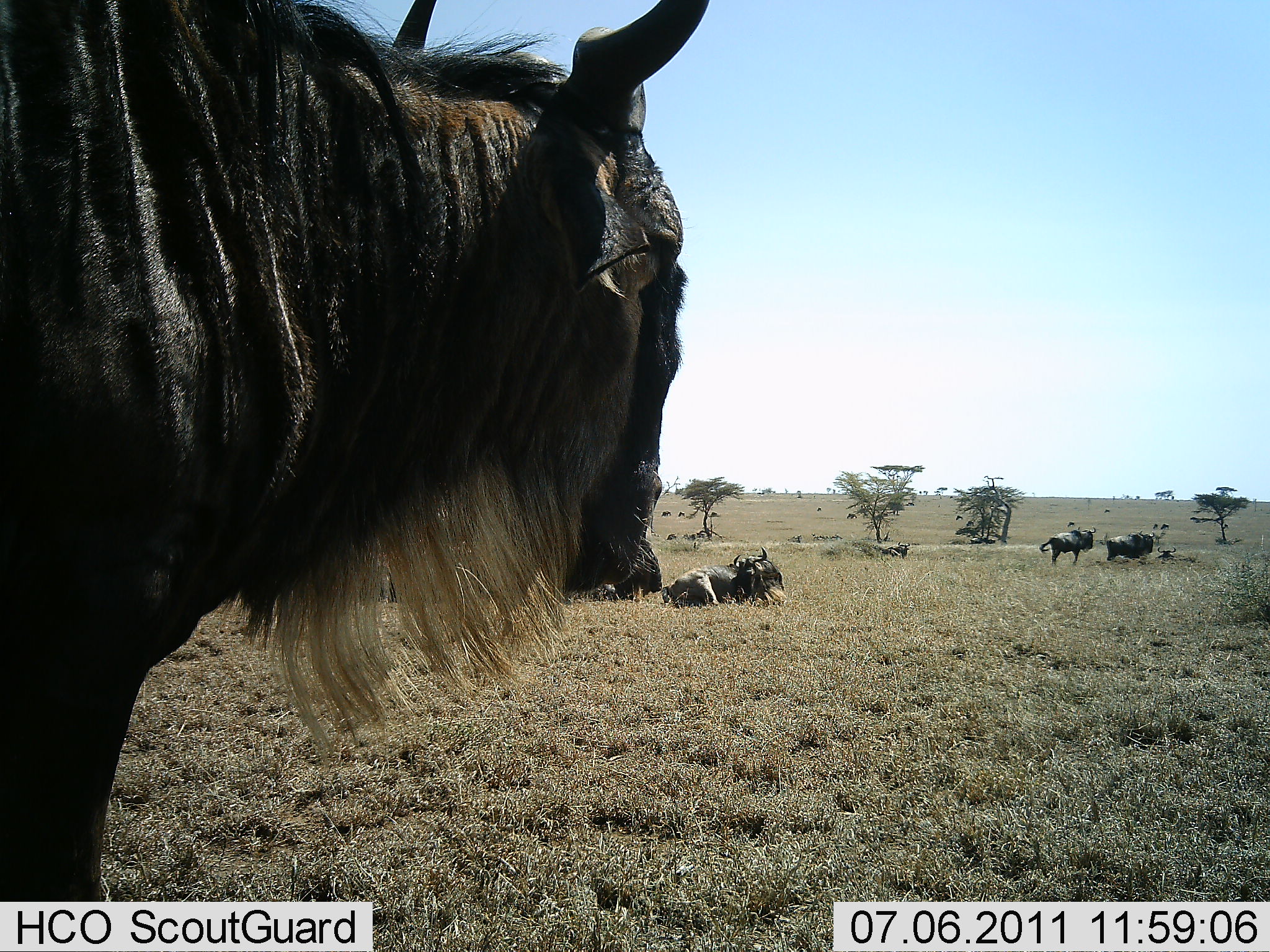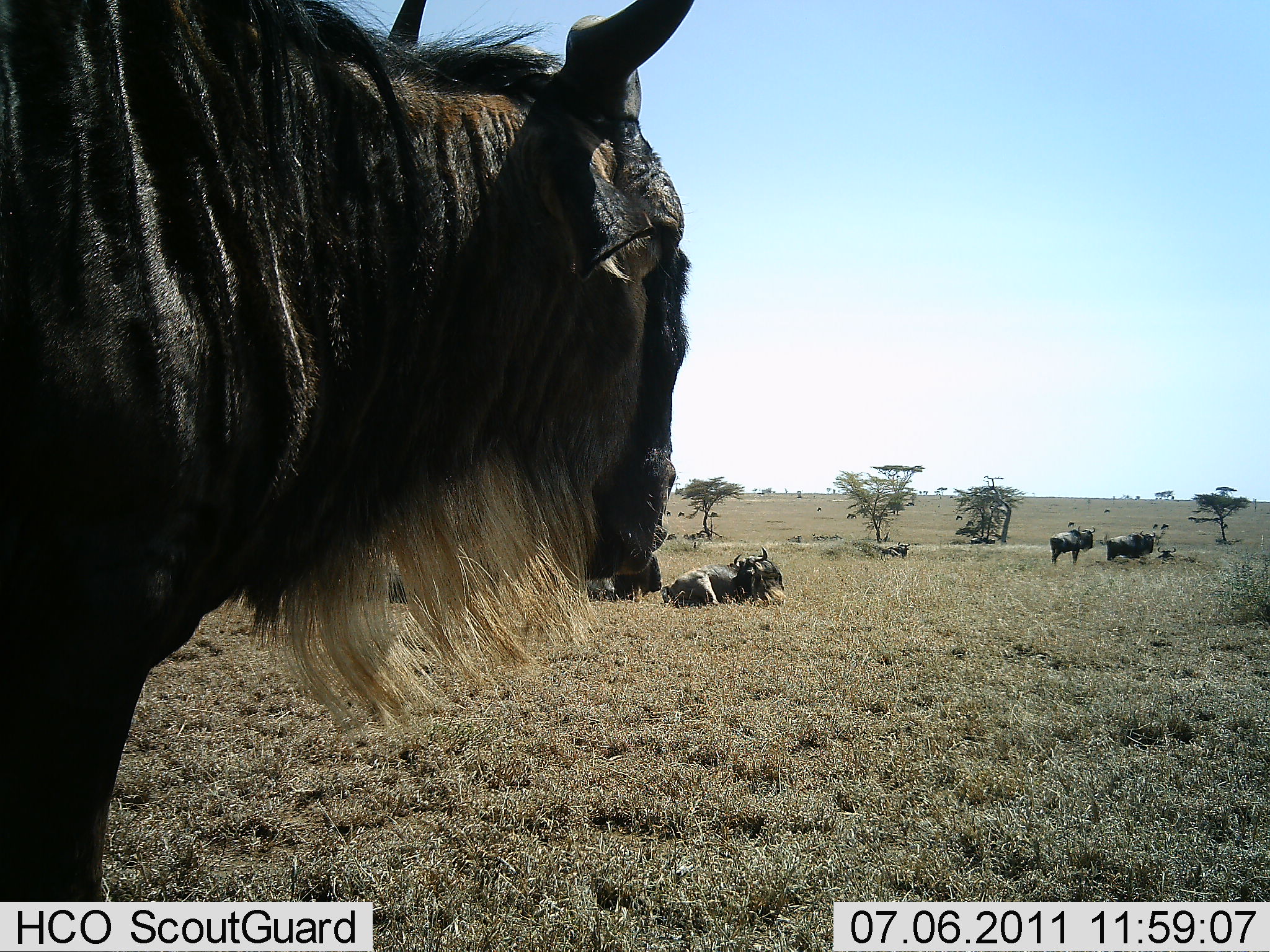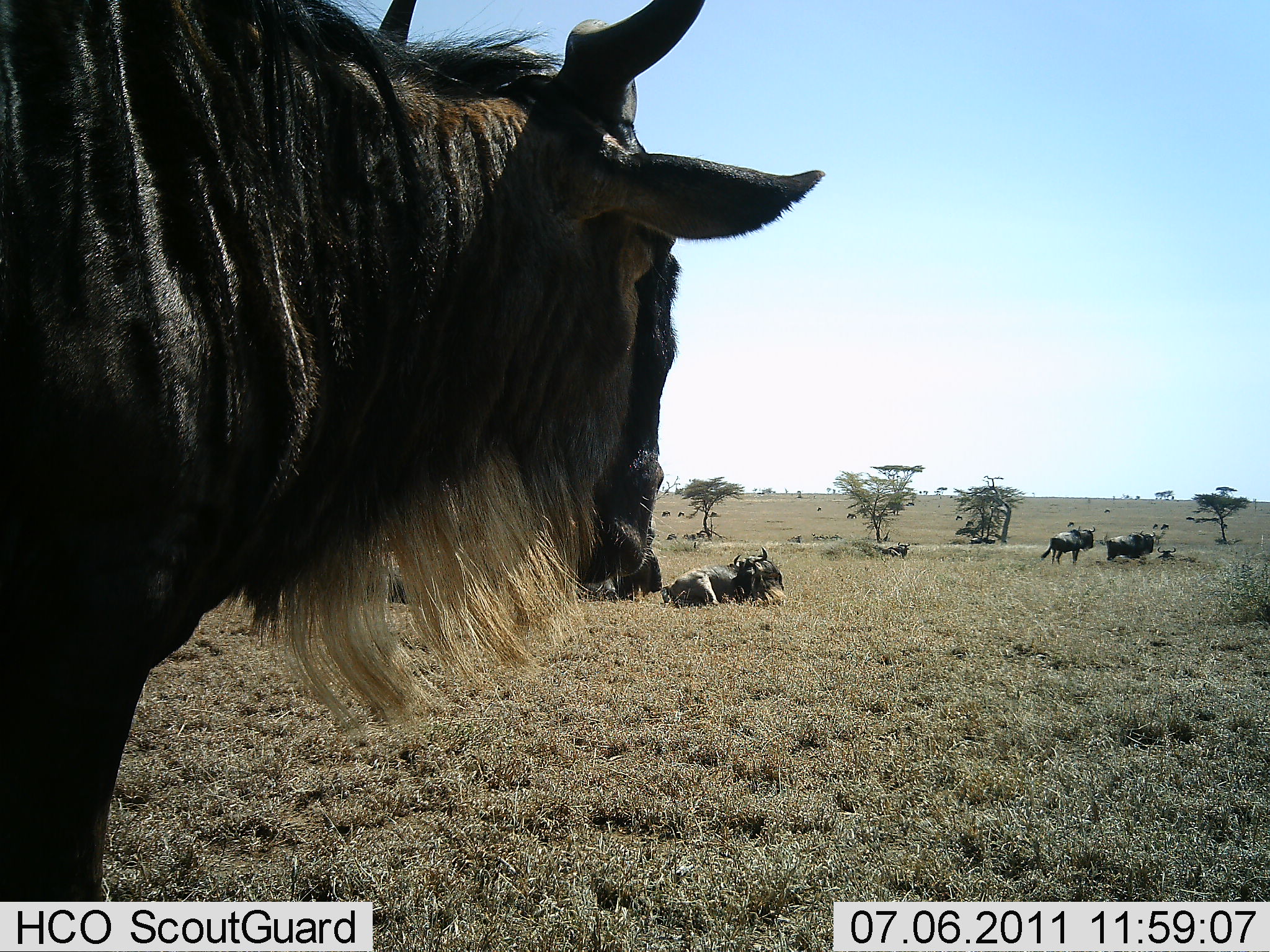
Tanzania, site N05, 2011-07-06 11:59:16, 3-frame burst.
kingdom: Animalia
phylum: Chordata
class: Mammalia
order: Artiodactyla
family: Bovidae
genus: Connochaetes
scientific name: Connochaetes taurinus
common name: blue wildebeest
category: wildebeest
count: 6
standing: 83%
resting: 83%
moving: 8%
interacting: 8%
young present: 8%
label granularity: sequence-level